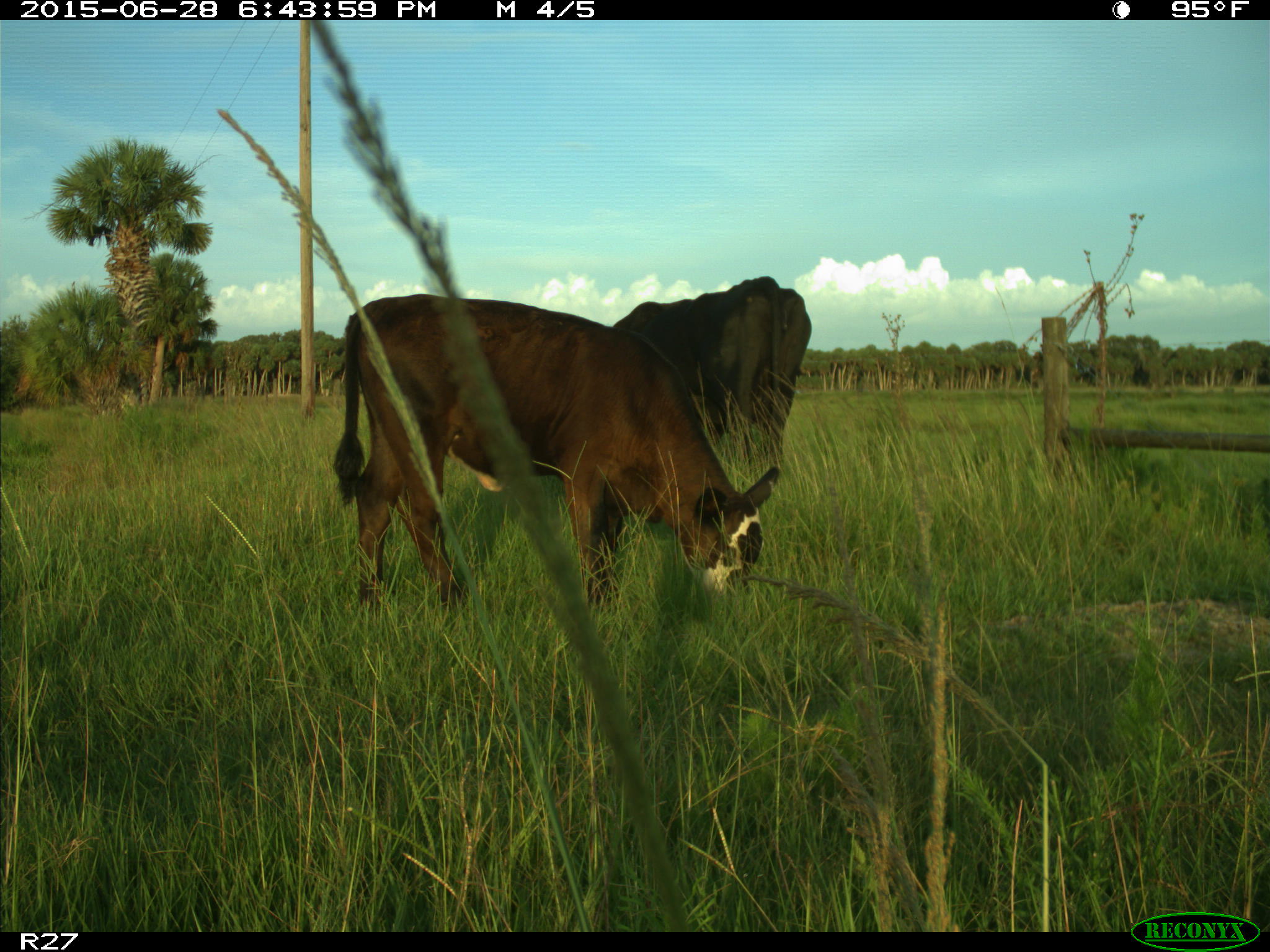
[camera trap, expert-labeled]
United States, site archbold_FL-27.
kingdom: Animalia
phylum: Chordata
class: Mammalia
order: Artiodactyla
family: Bovidae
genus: Bos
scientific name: Bos taurus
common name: domestic cow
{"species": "Bos taurus (domestic cow)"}